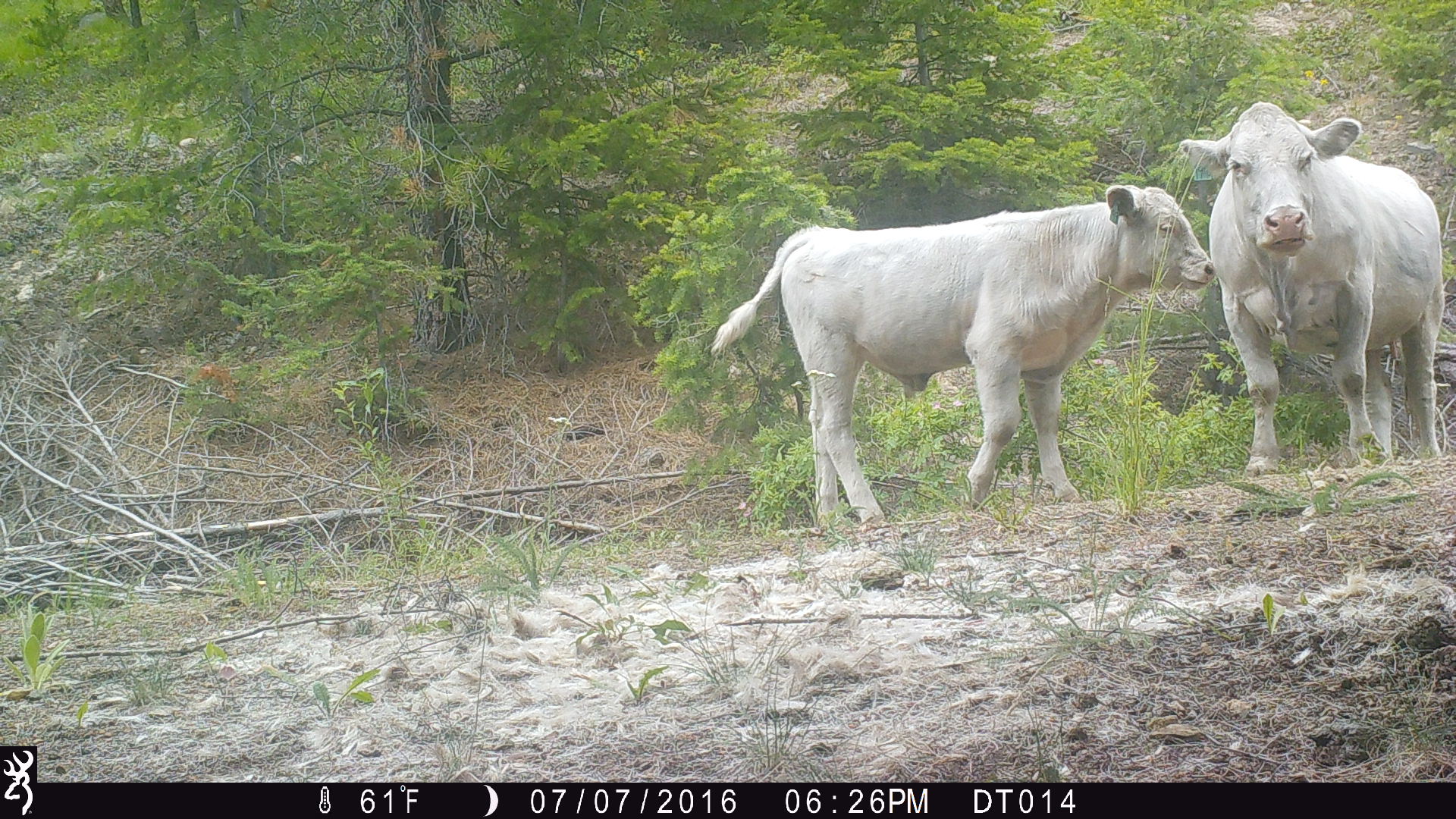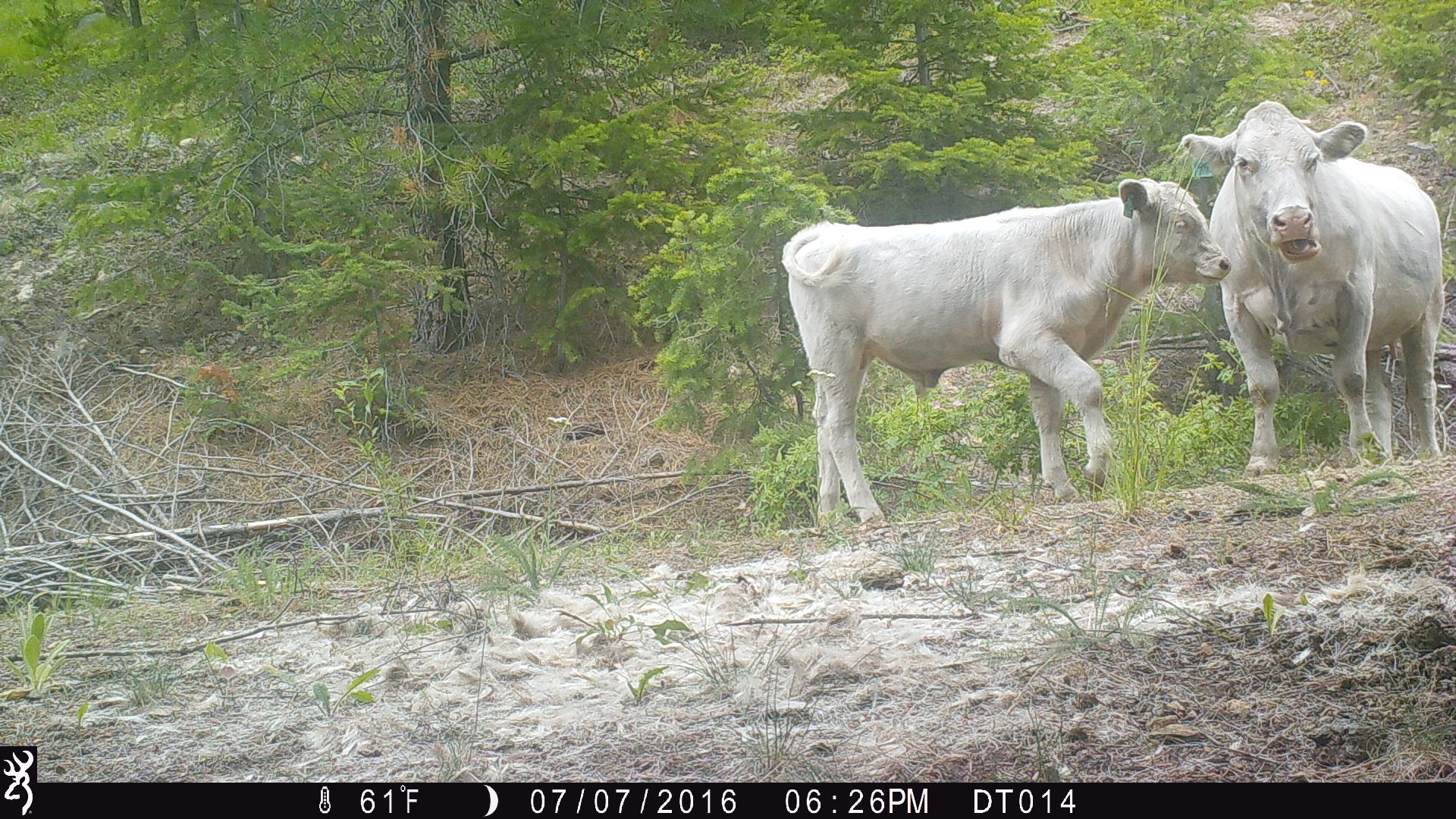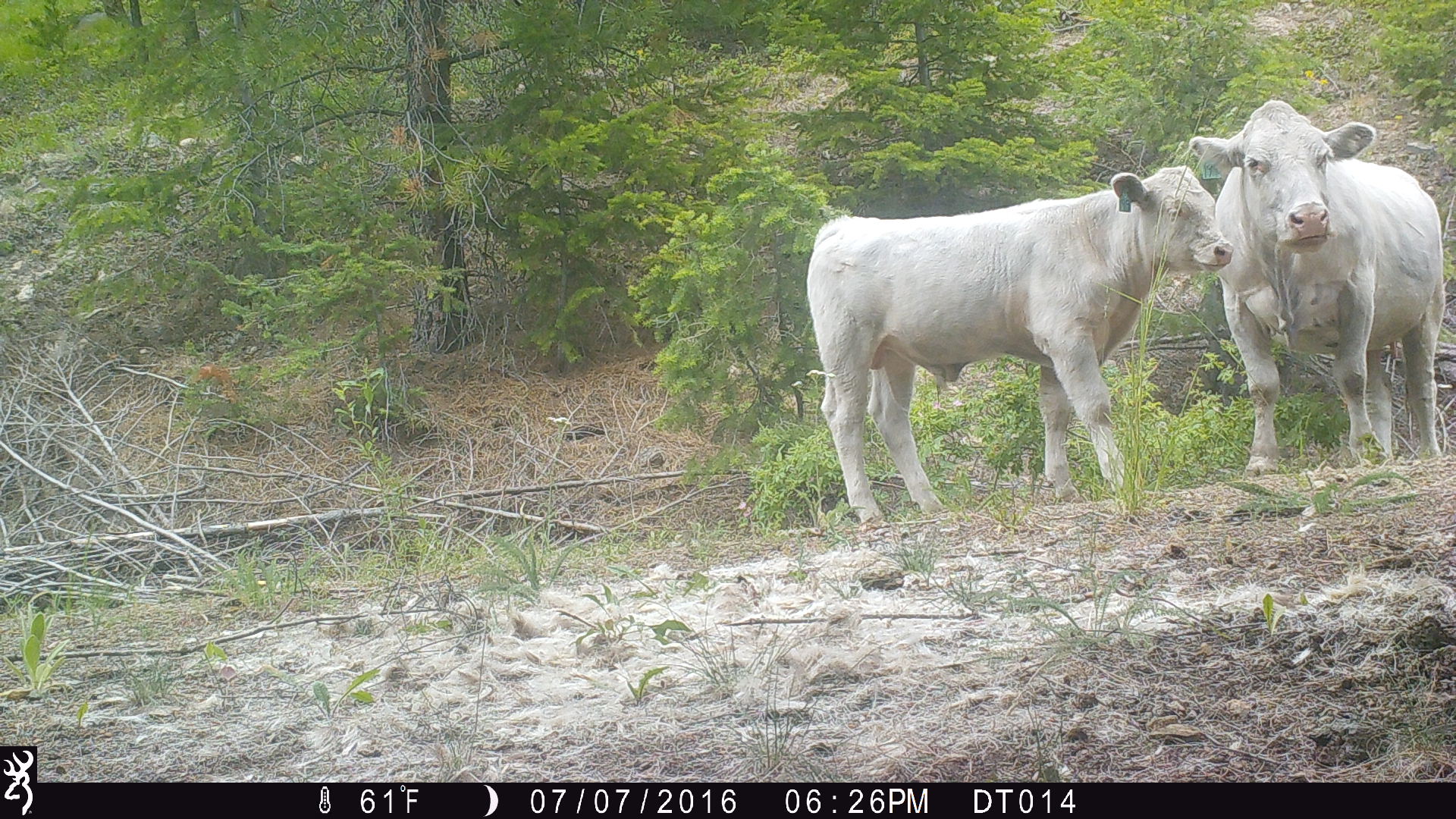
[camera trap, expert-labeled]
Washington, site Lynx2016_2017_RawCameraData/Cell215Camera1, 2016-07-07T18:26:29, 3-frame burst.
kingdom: Animalia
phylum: Chordata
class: Mammalia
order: Artiodactyla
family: Bovidae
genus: Bos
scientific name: Bos taurus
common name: domestic cattle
Domestic cattle (Bos taurus). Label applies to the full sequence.